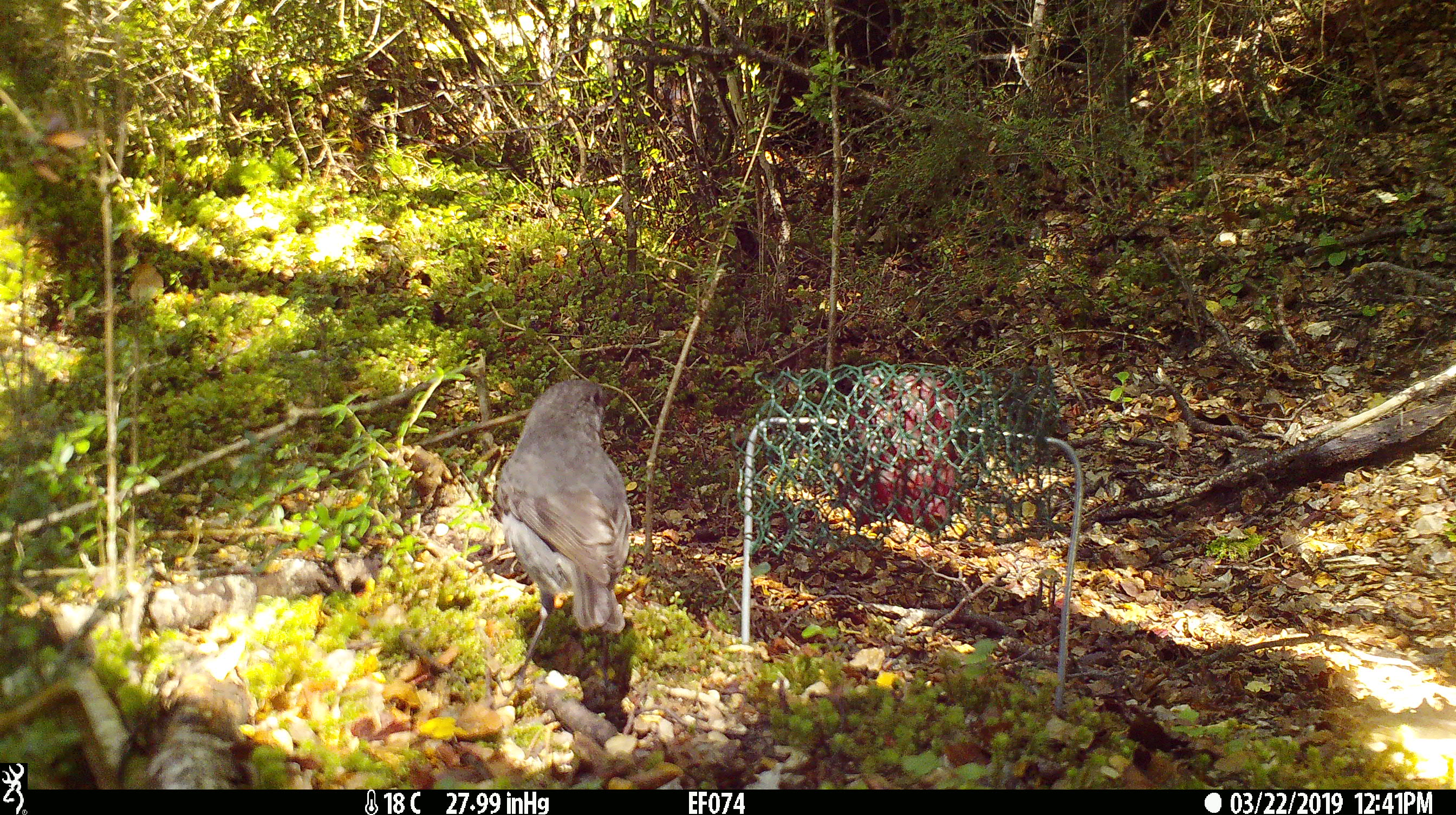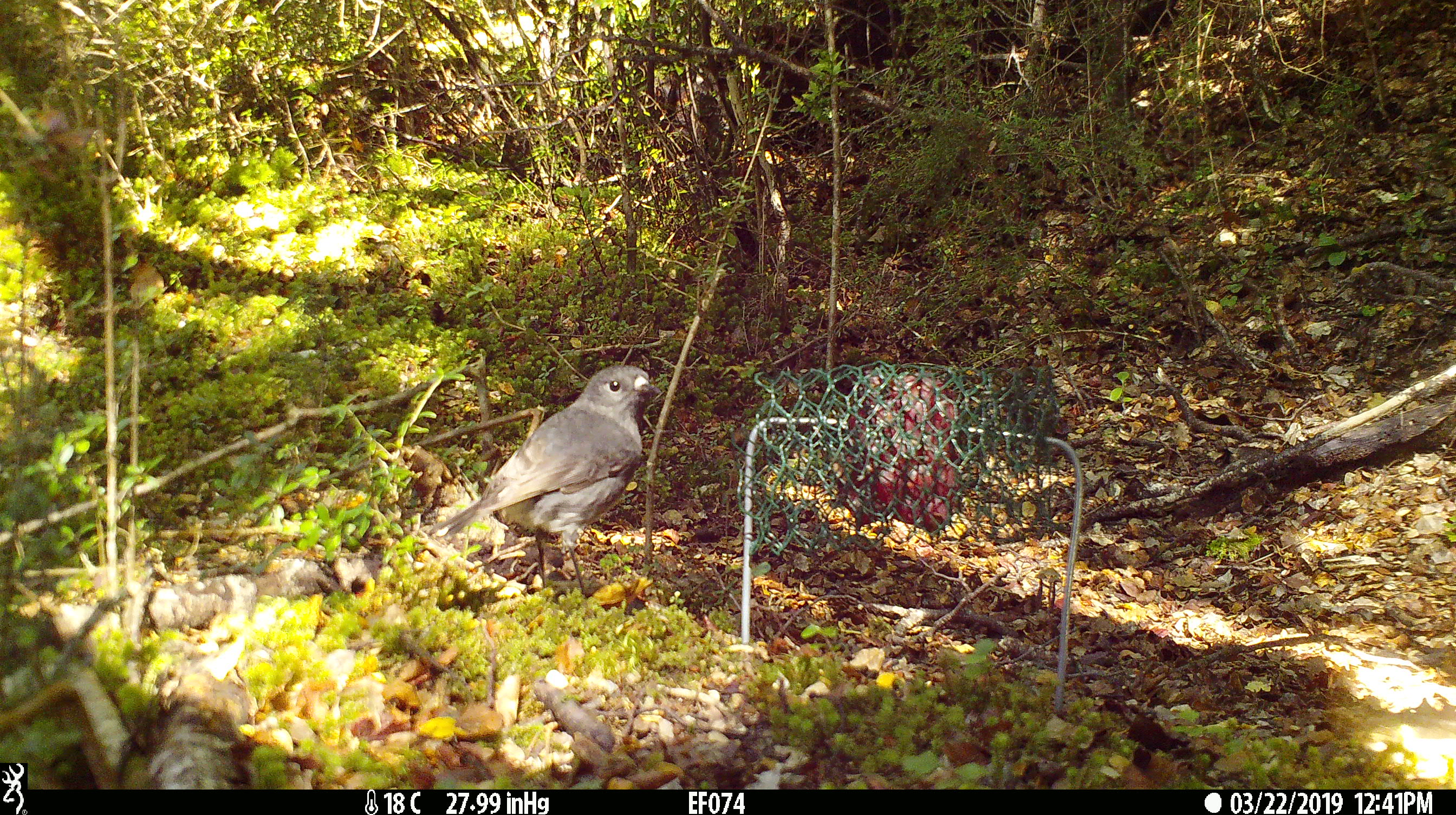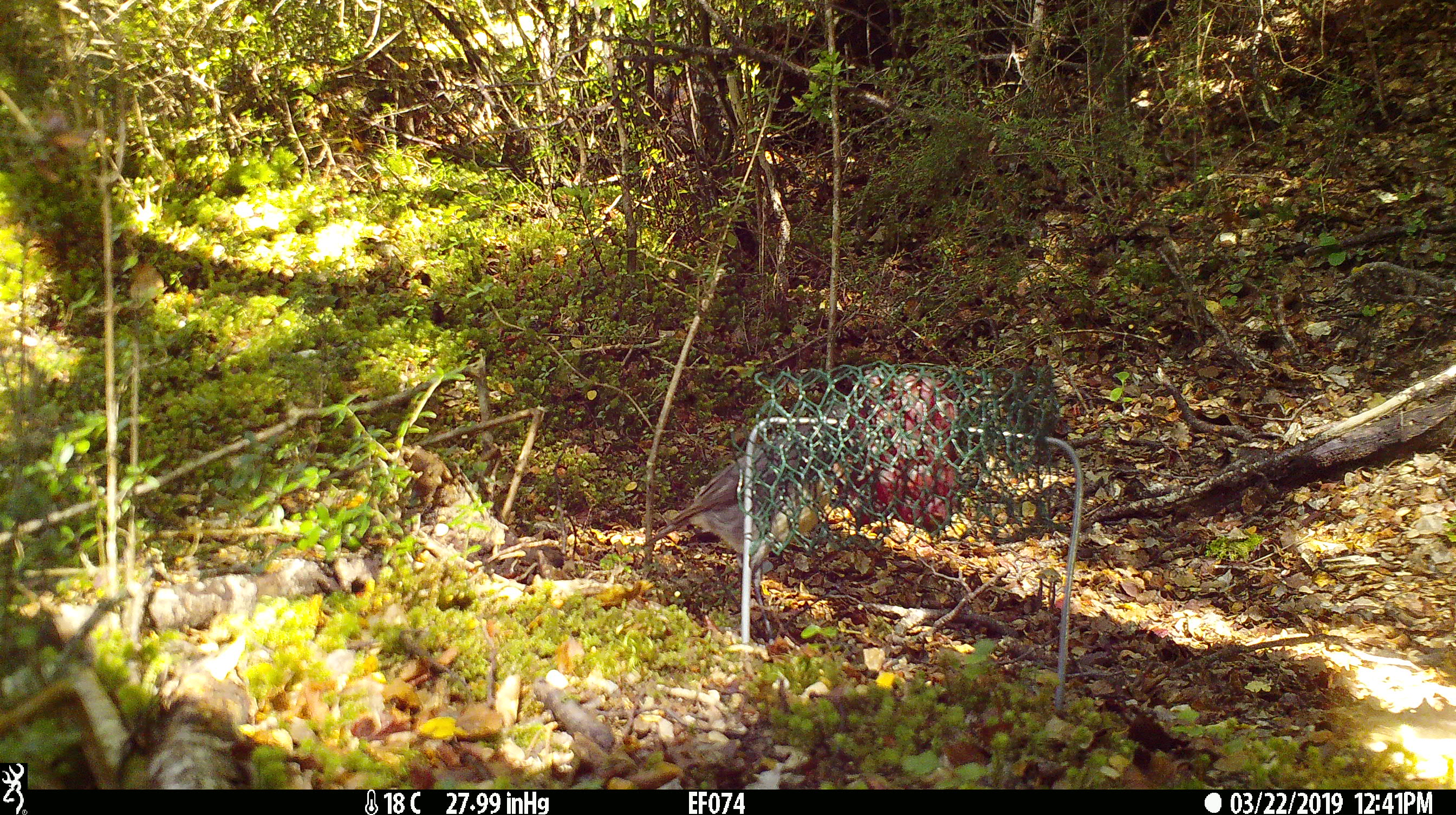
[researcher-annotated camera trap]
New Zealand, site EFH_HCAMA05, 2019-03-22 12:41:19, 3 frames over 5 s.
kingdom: Animalia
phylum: Chordata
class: Aves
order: Passeriformes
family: Petroicidae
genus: Petroica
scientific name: Petroica australis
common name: new zealand robin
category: robin